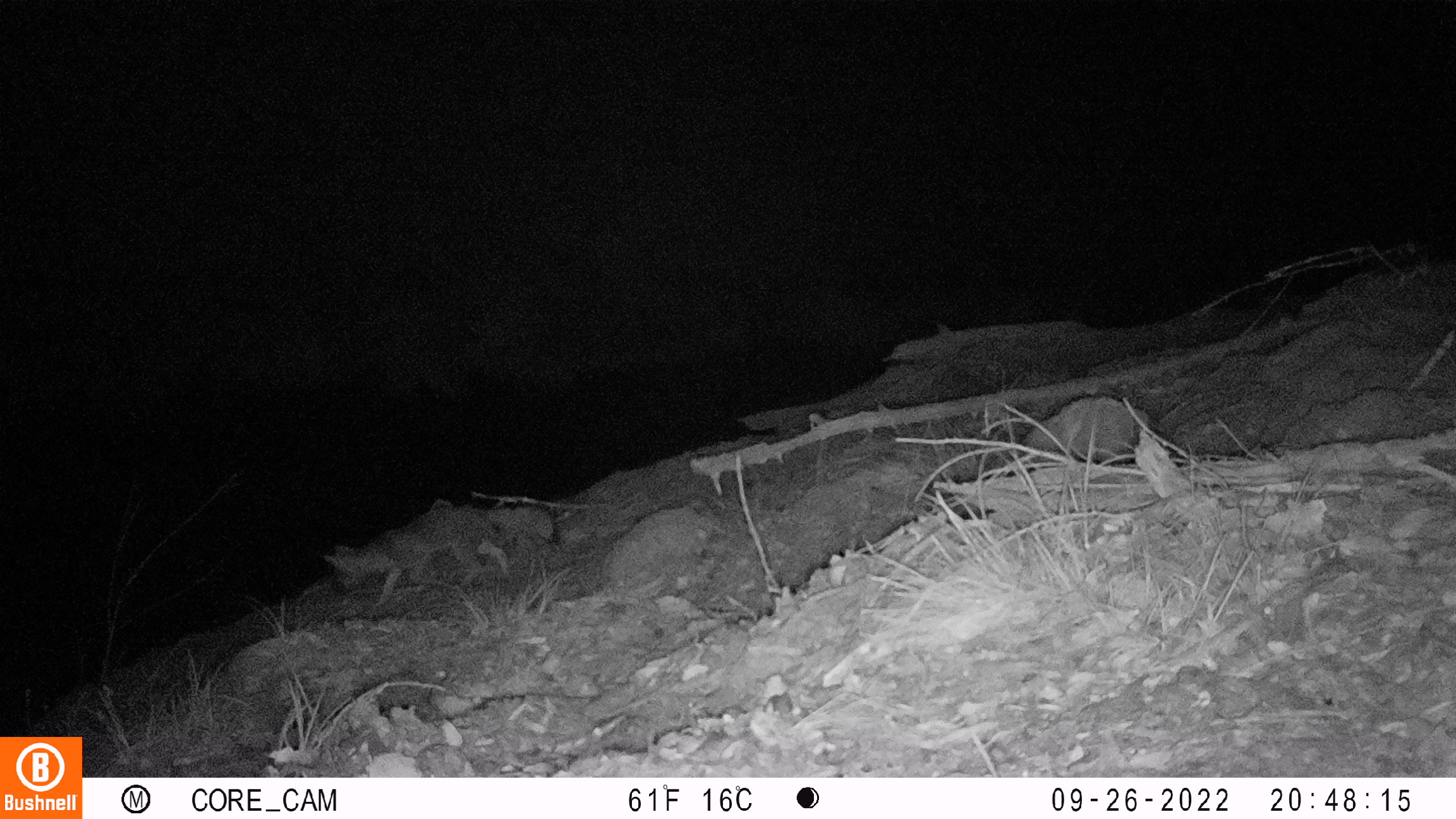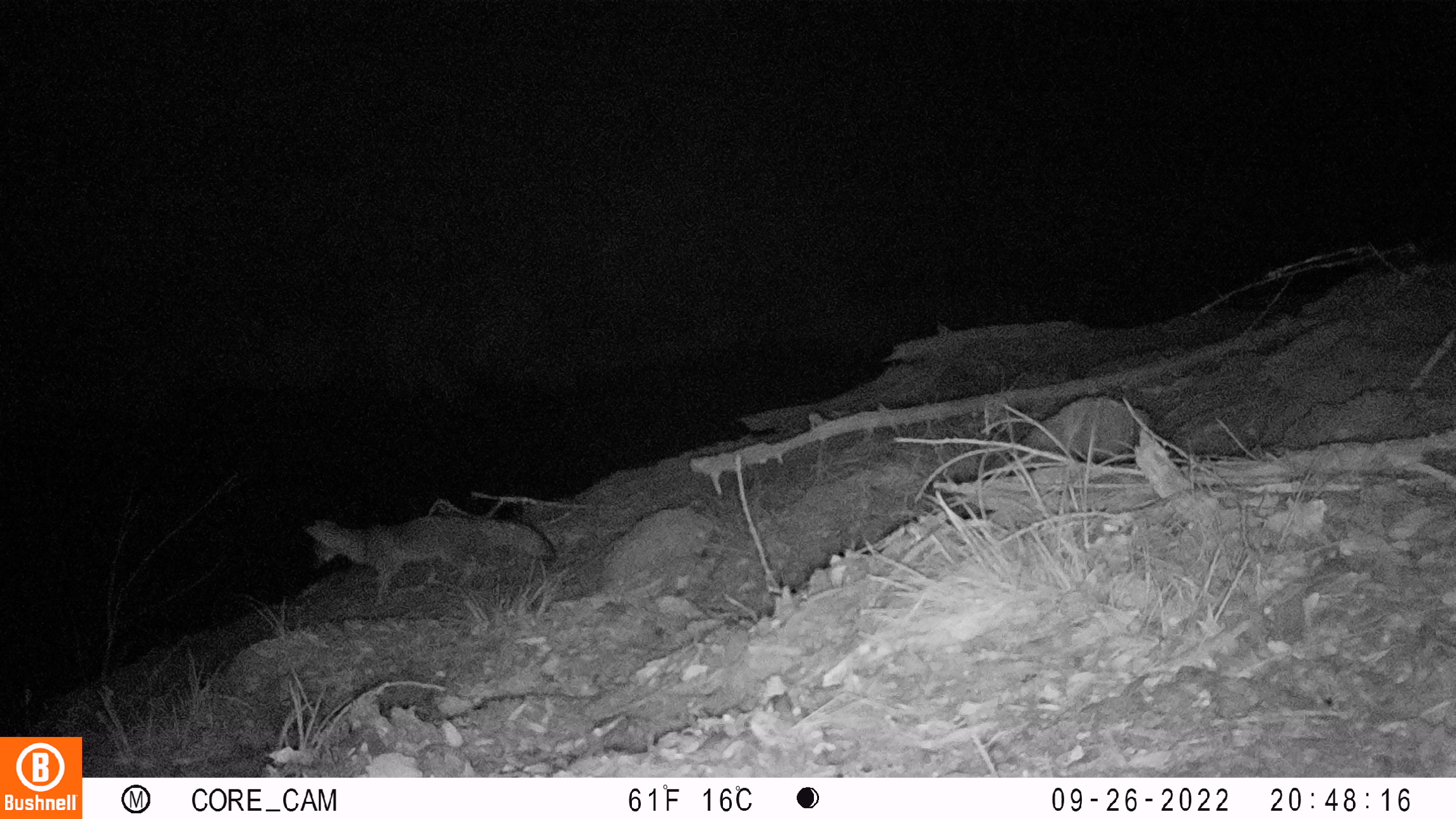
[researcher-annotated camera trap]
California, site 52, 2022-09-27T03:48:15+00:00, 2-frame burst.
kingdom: Animalia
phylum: Chordata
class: Mammalia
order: Carnivora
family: Canidae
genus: Urocyon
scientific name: Urocyon cinereoargenteus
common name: gray fox